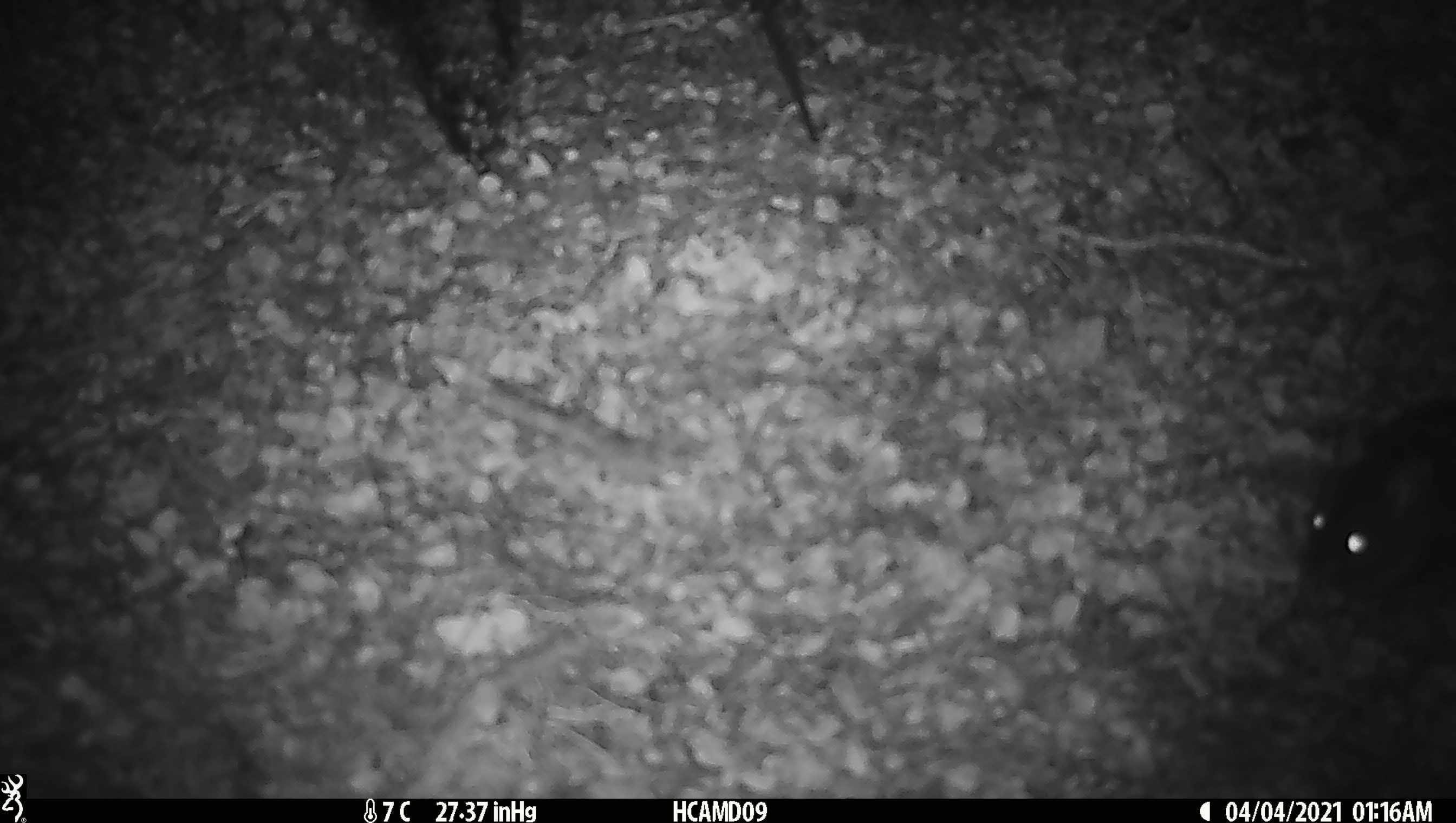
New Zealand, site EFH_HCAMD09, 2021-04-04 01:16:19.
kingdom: Animalia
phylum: Chordata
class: Mammalia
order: Rodentia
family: Muridae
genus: Rattus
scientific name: Rattus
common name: rat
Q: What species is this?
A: Rat (Rattus).